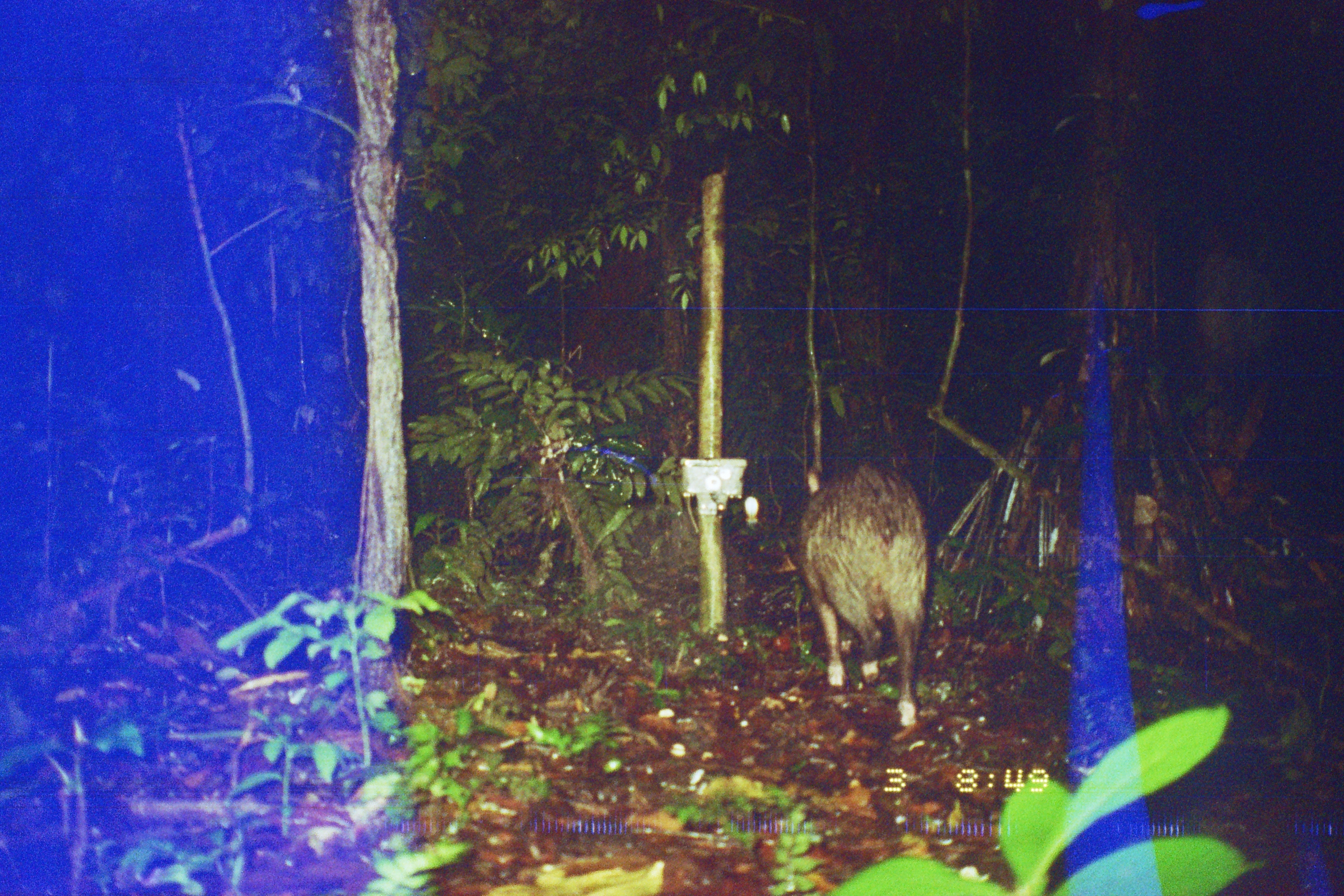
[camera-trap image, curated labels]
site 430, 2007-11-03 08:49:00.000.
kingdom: Animalia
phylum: Chordata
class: Mammalia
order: Artiodactyla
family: Tayassuidae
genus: Pecari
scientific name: Pecari tajacu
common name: collared peccary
Pecari tajacu (collared peccary).